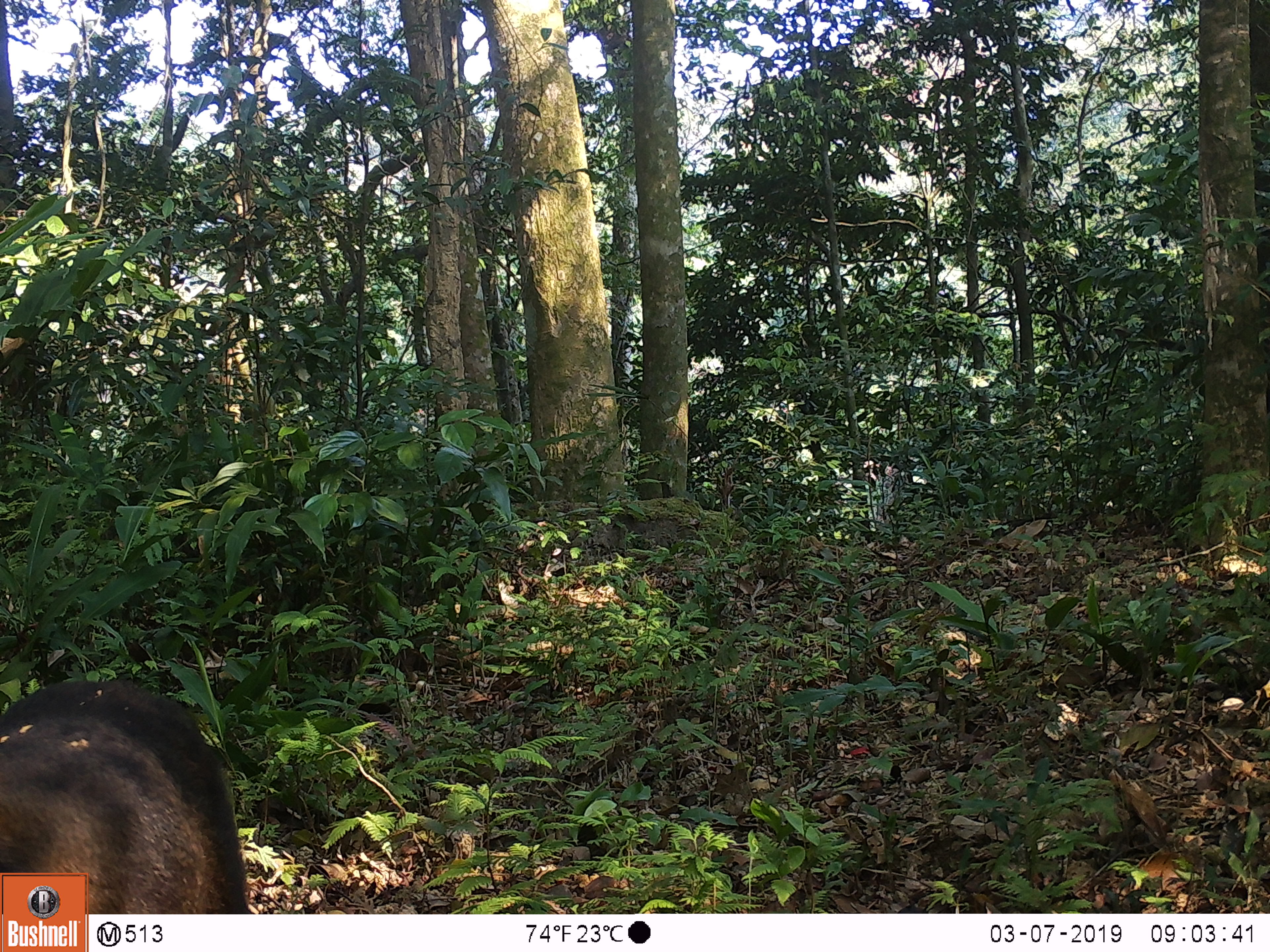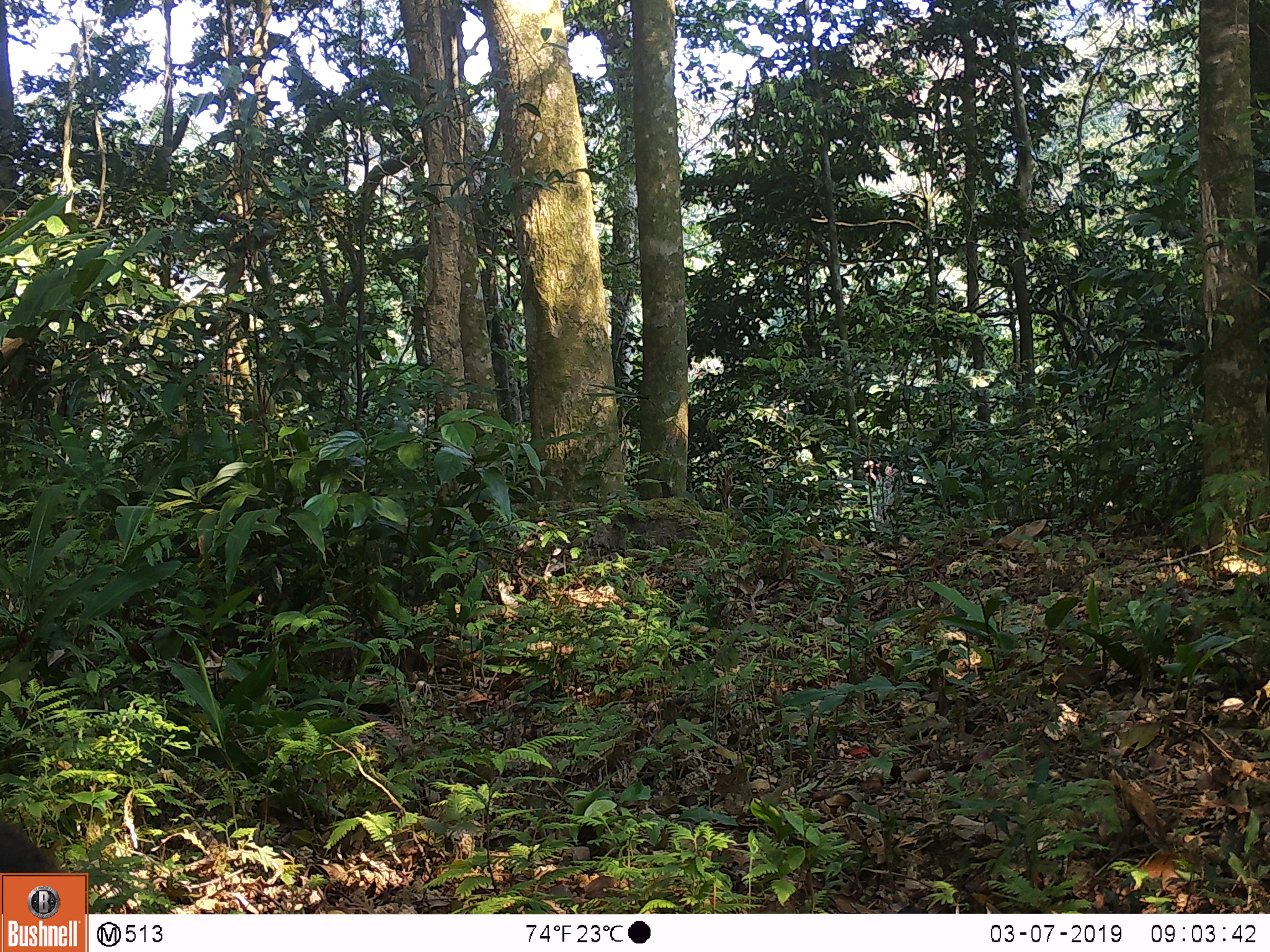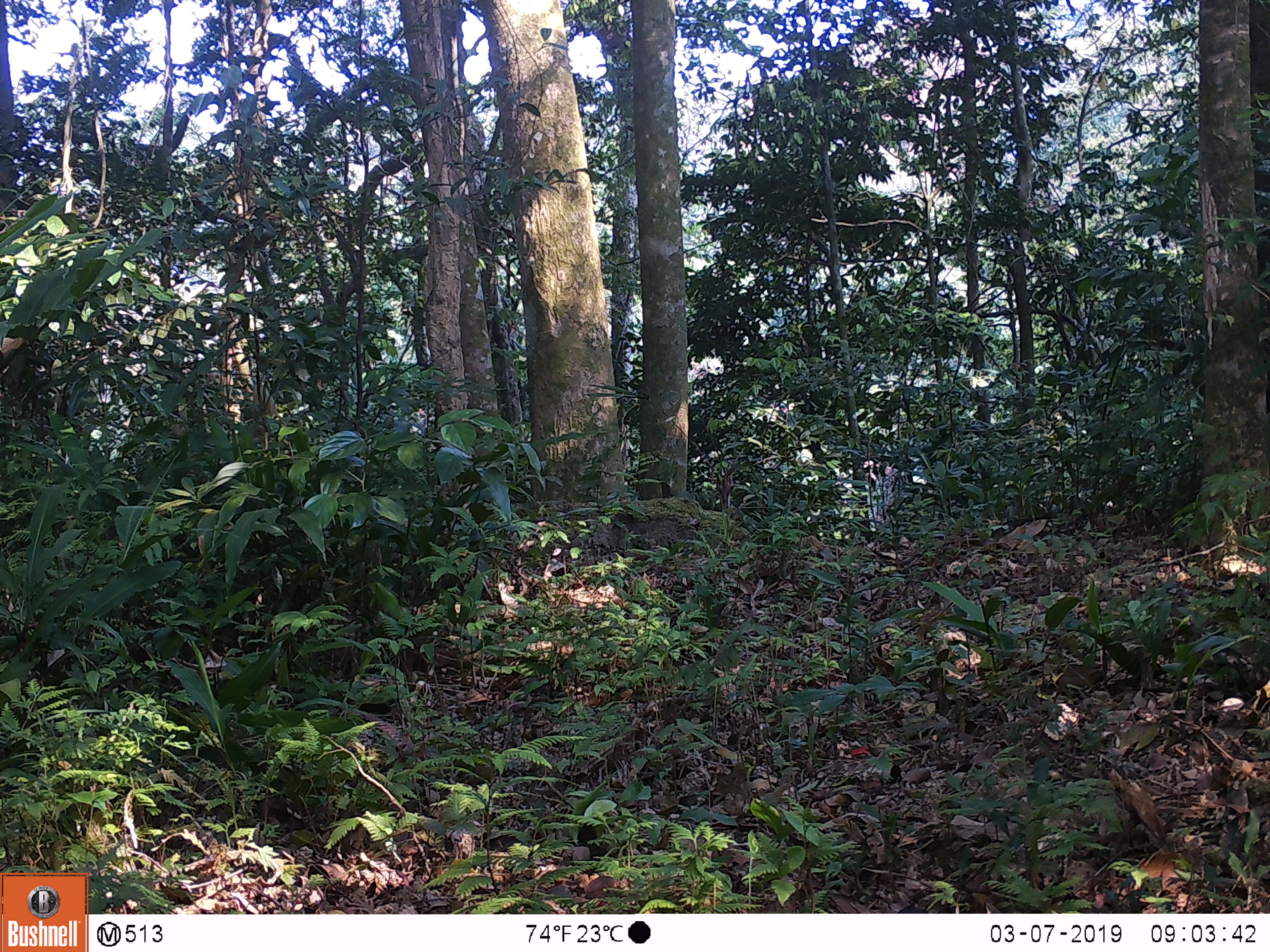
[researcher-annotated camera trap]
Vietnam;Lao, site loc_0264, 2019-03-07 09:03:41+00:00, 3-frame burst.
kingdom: Animalia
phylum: Chordata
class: Mammalia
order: Primates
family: Cercopithecidae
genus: Macaca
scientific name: Macaca arctoides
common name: stump-tailed macaque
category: stump tailed macaque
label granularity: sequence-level